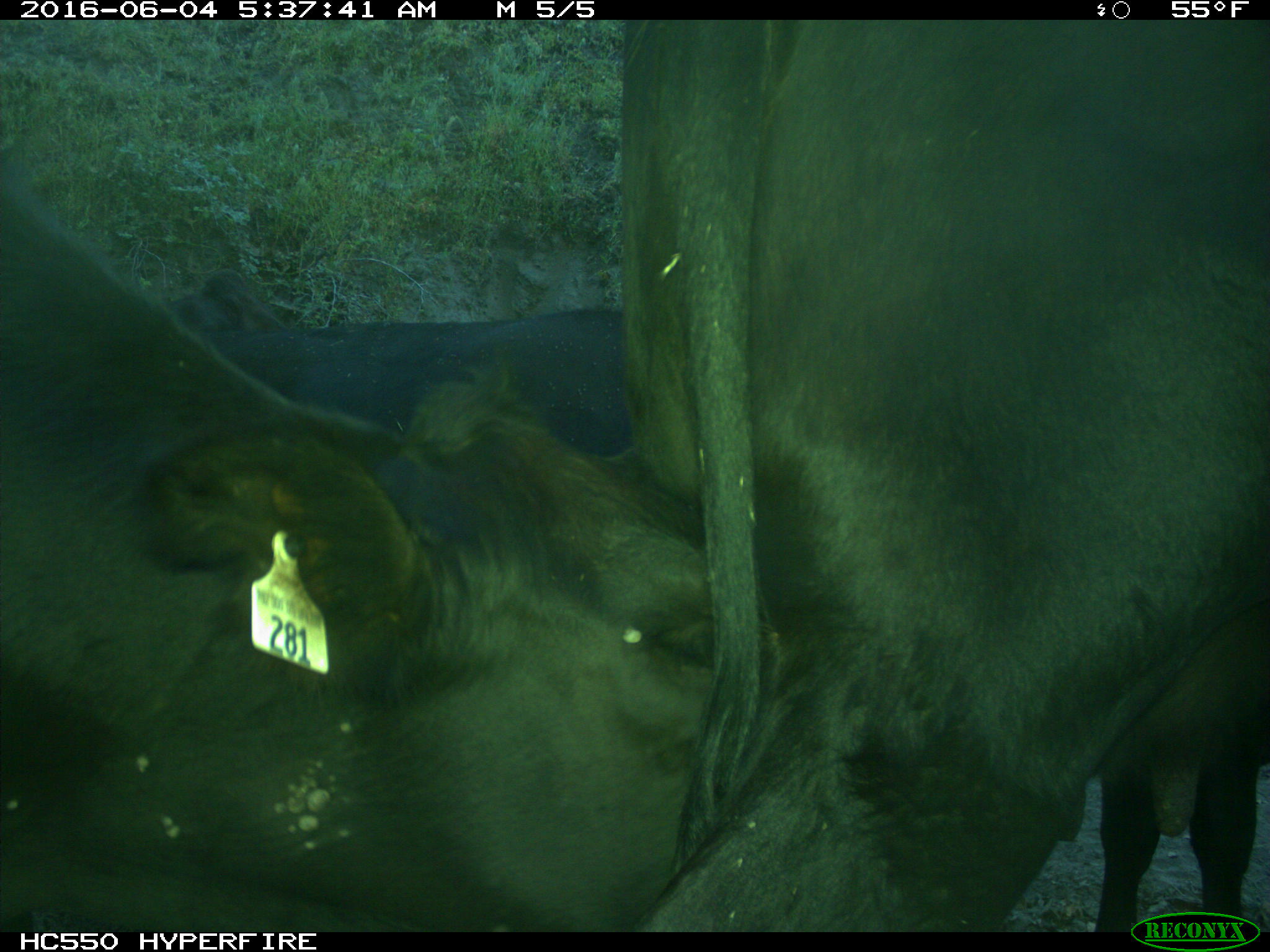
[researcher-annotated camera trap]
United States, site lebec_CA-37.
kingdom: Animalia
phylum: Chordata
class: Mammalia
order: Artiodactyla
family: Bovidae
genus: Bos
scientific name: Bos taurus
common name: domestic cow